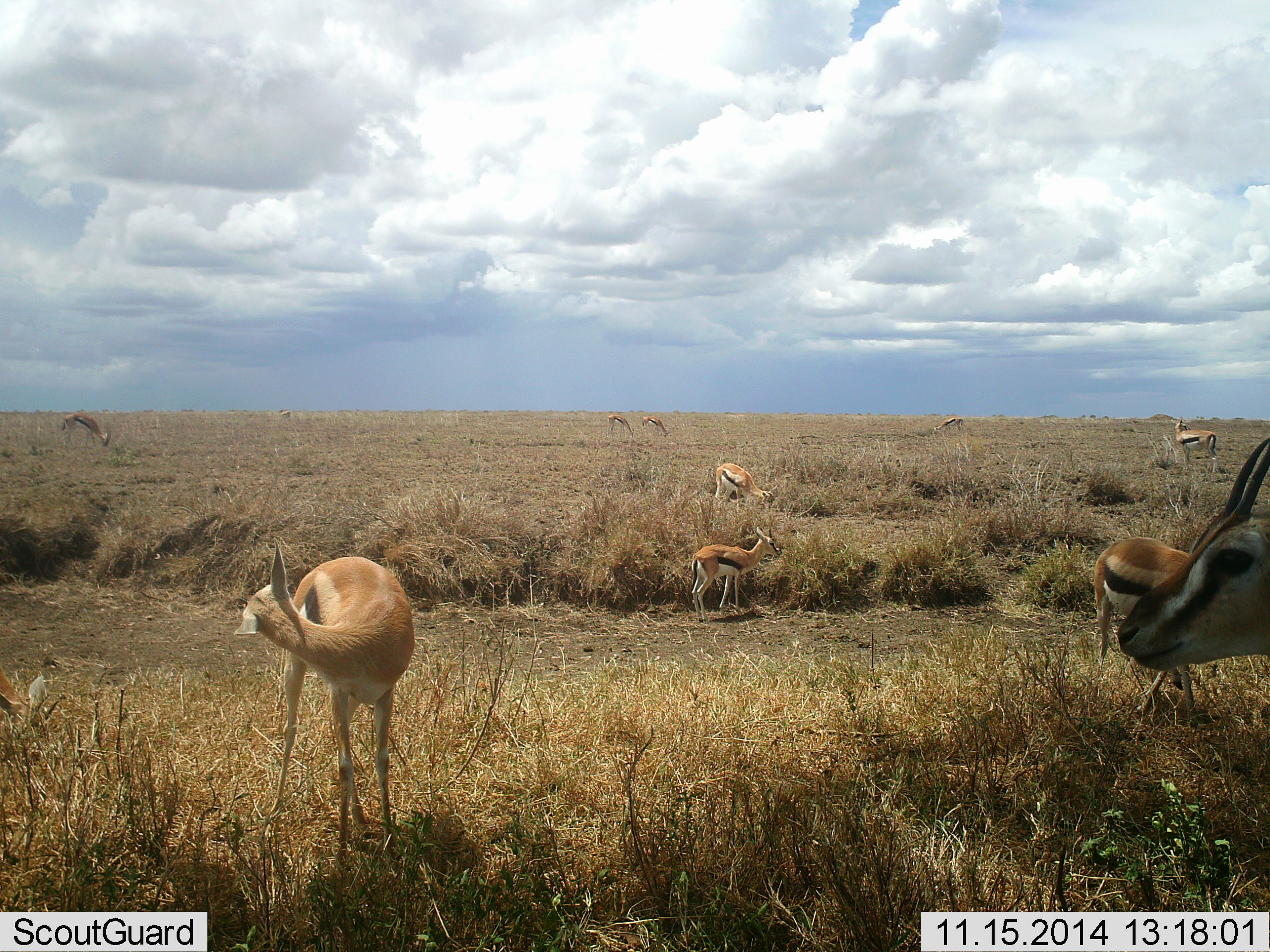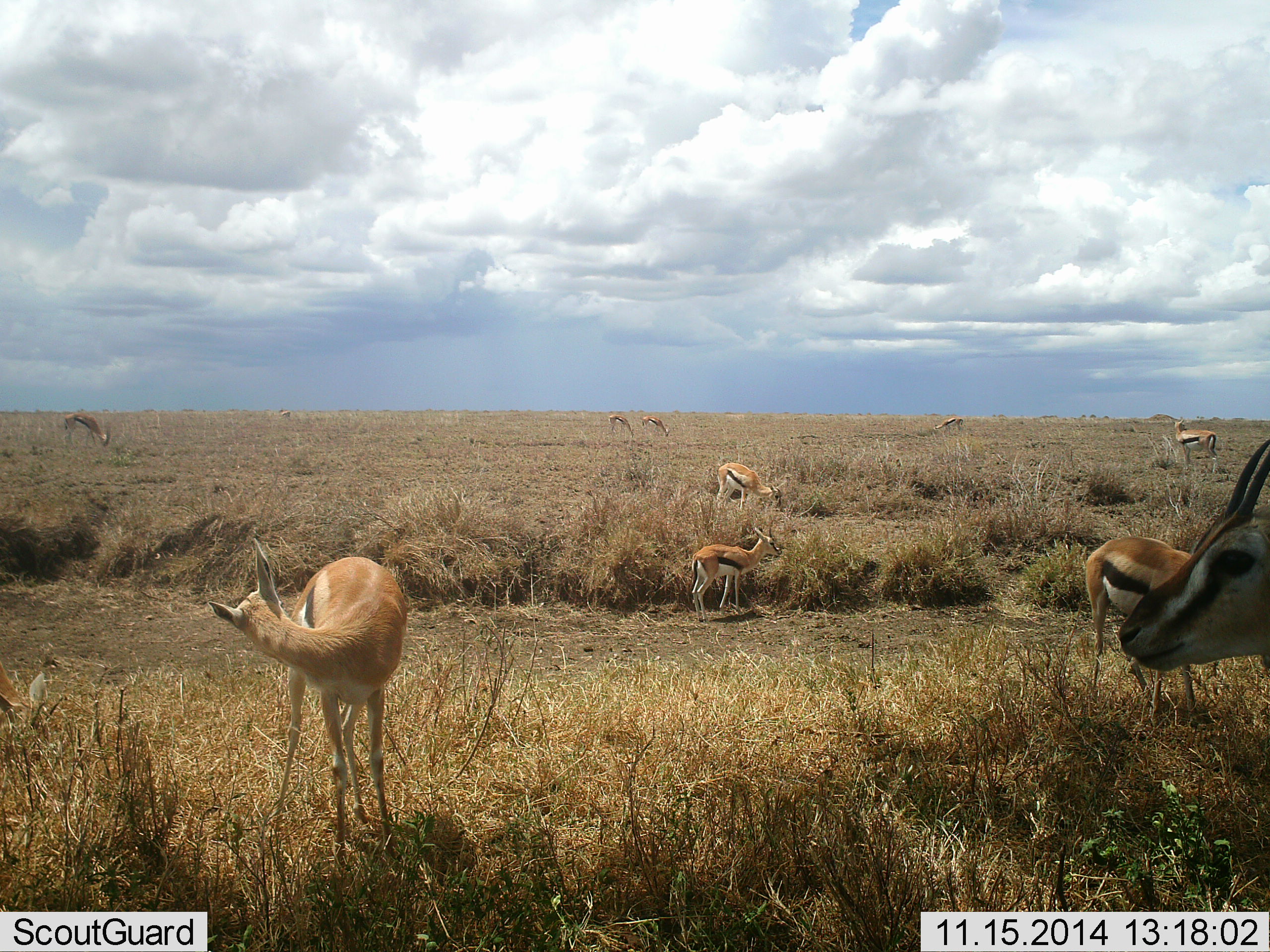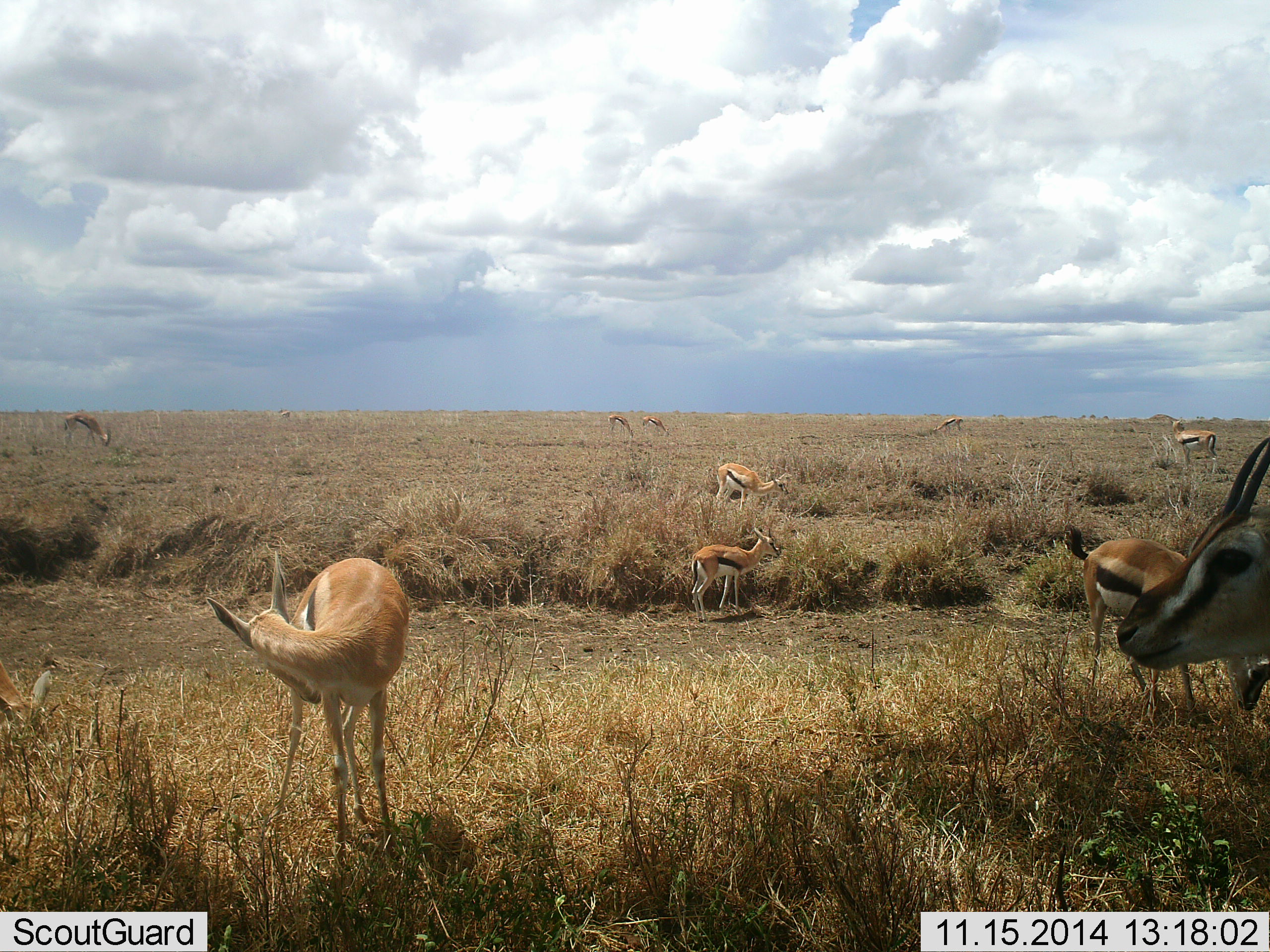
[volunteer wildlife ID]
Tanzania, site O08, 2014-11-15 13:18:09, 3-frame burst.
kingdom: Animalia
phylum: Chordata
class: Mammalia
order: Artiodactyla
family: Bovidae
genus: Eudorcas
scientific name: Eudorcas thomsonii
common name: thomson's gazelle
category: gazellethomsons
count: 10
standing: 90%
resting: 20%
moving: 20%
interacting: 10%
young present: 20%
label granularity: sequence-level